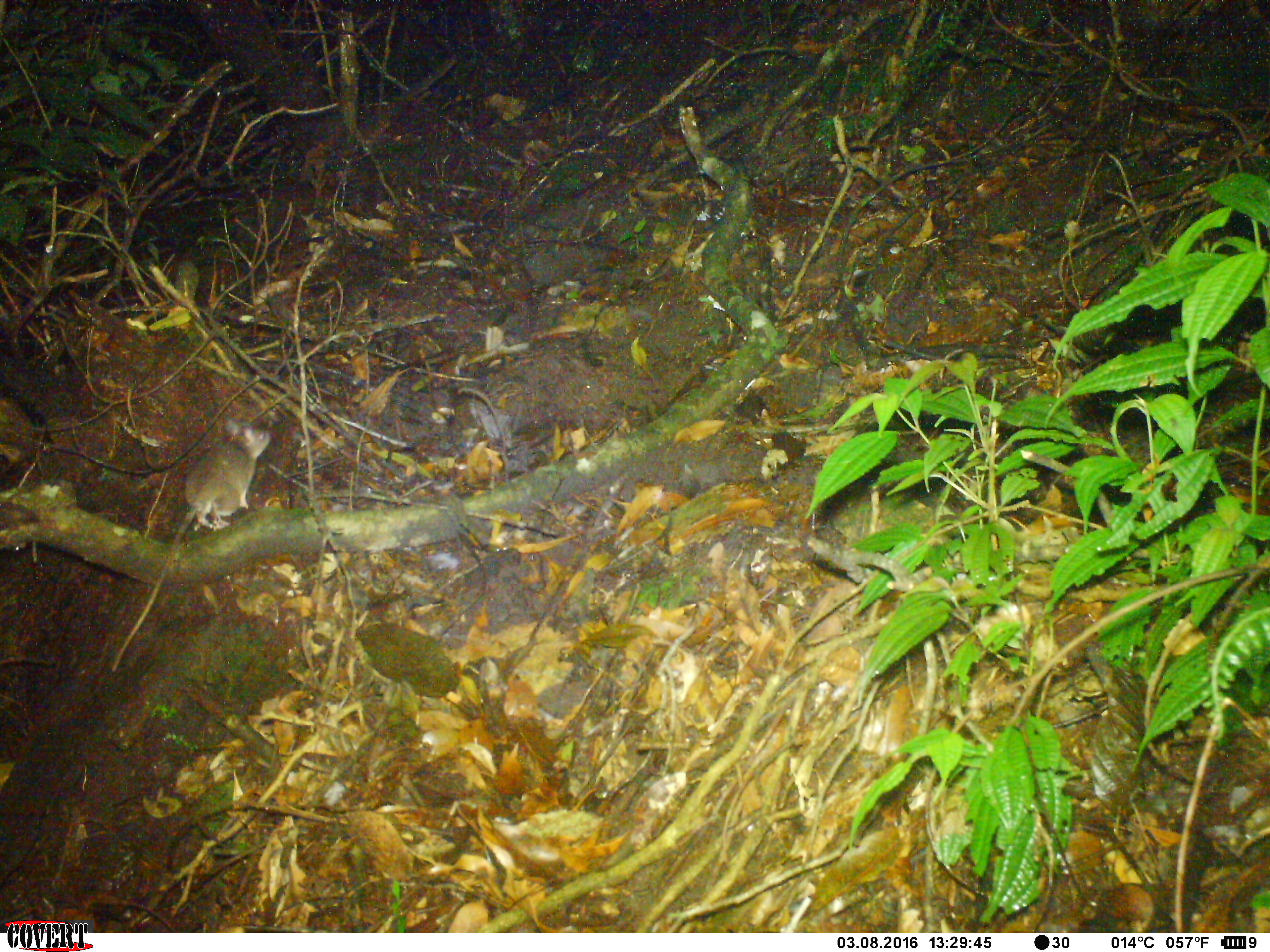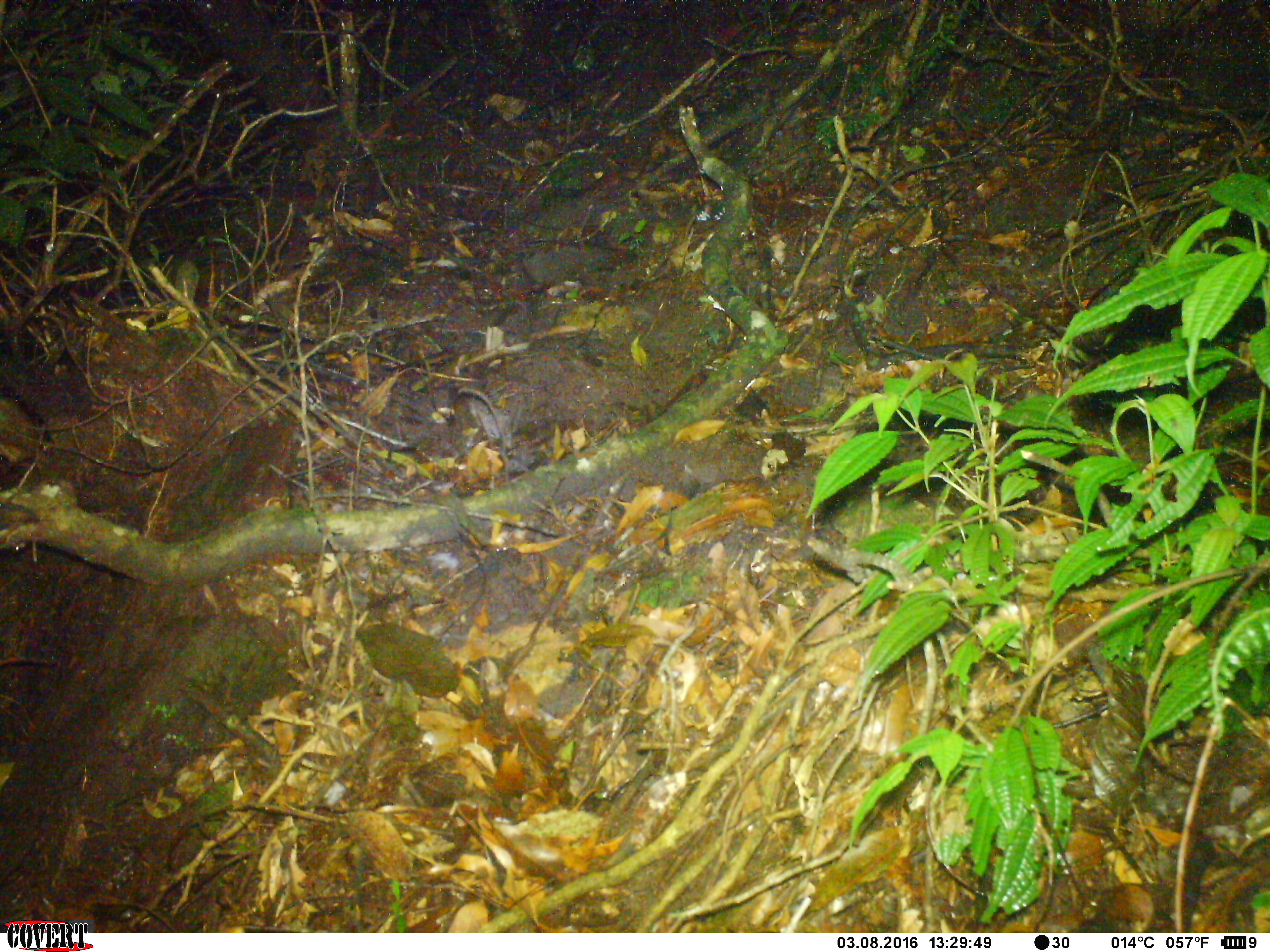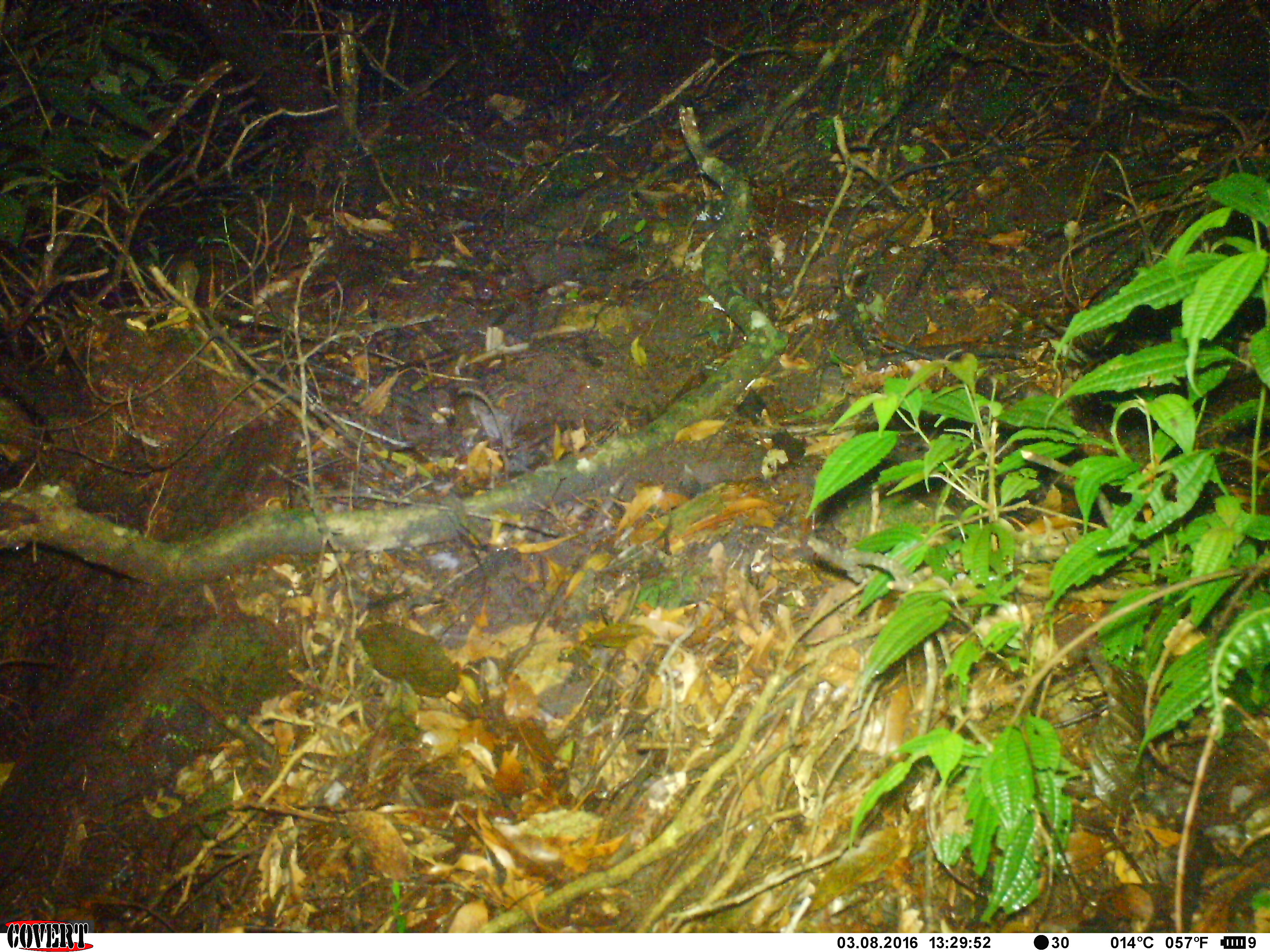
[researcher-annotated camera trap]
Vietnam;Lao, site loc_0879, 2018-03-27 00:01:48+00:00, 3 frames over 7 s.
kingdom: Animalia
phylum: Chordata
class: Mammalia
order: Rodentia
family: Muridae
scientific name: Muridae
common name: old-world mice and rats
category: unidentified murid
Unidentified murid (old-world mice and rats) (Muridae). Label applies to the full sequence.